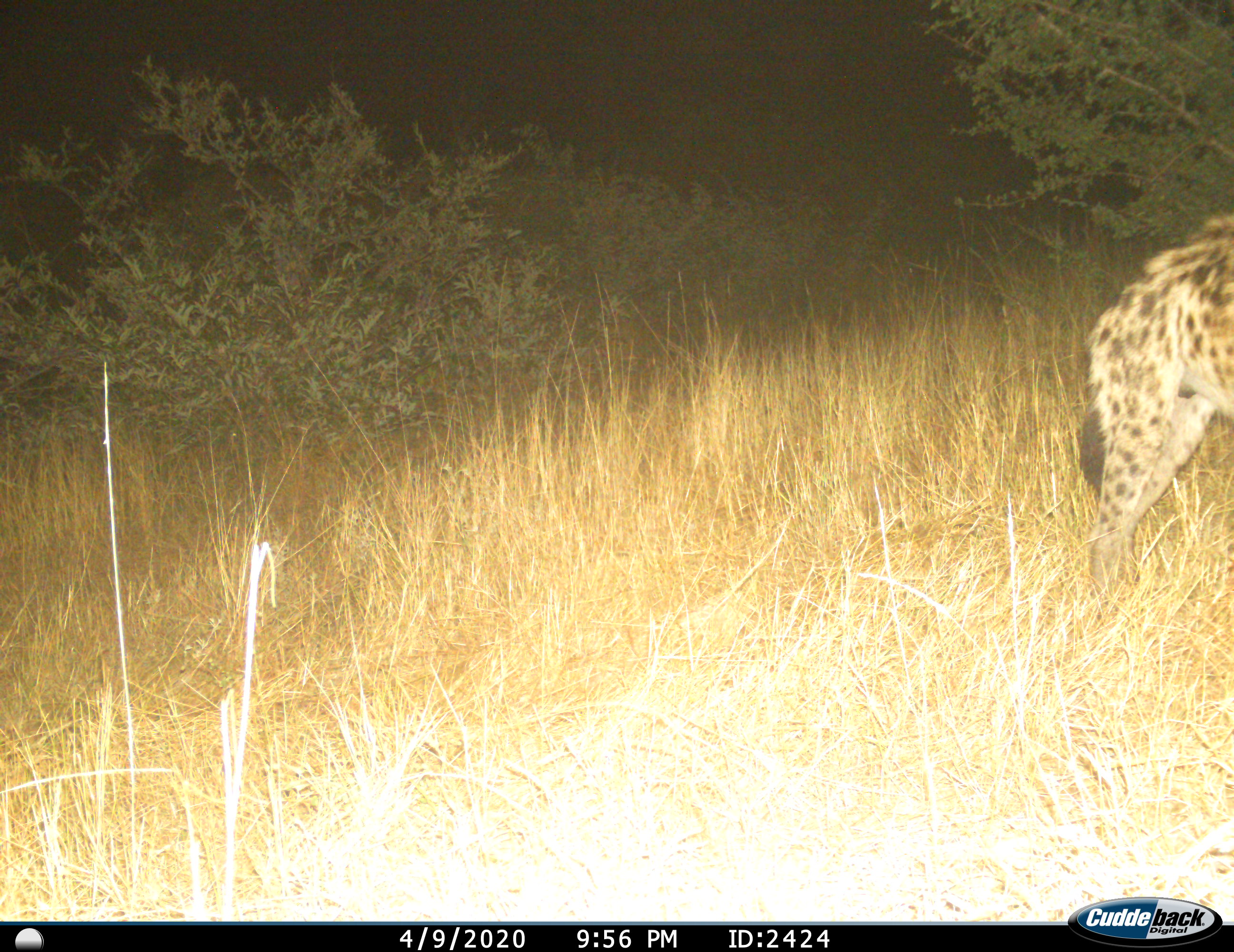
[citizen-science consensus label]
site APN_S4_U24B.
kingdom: Animalia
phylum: Chordata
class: Mammalia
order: Carnivora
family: Hyaenidae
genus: Crocuta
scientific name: Crocuta crocuta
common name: spotted hyena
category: hyenaspotted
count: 1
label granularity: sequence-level